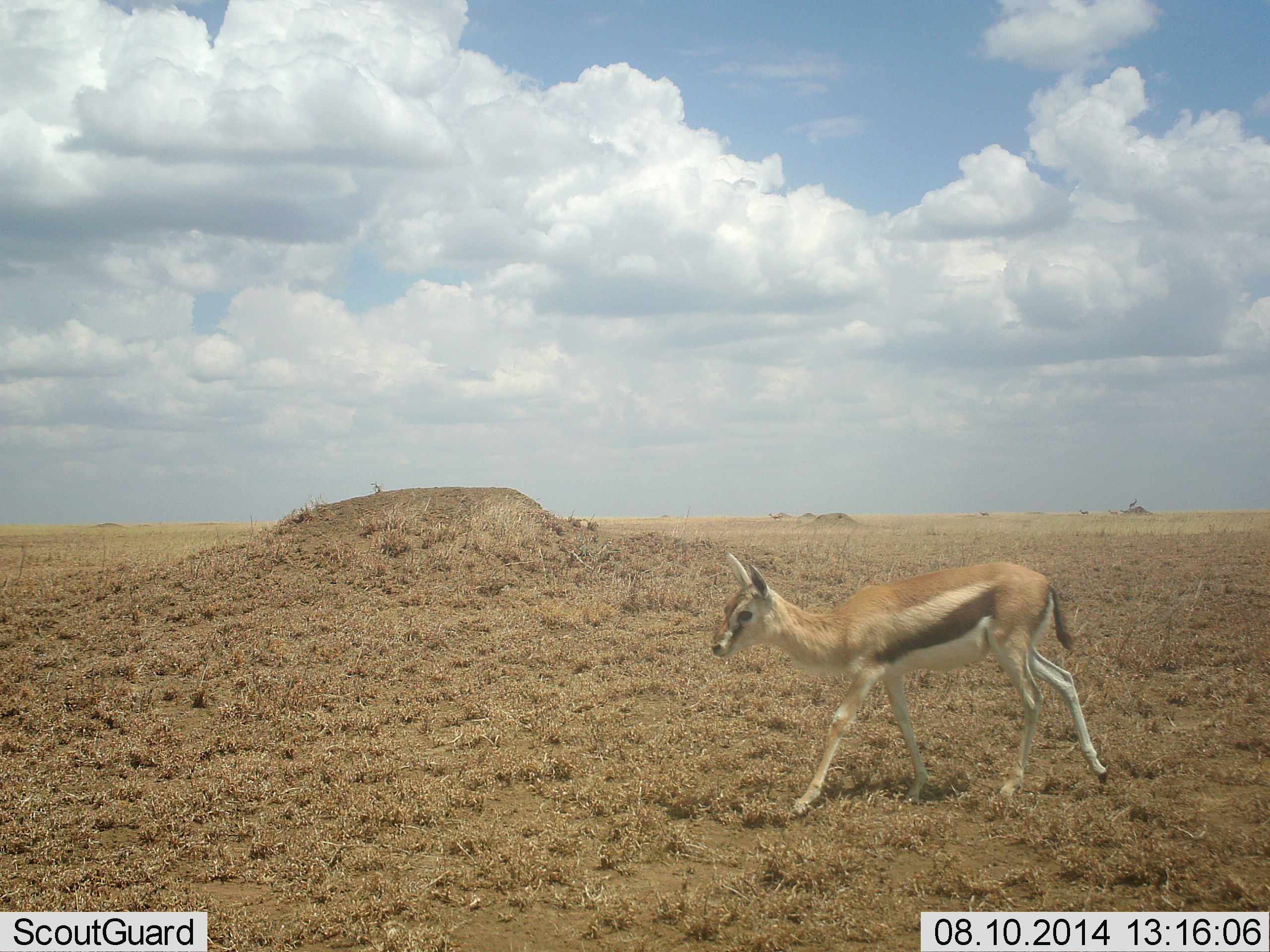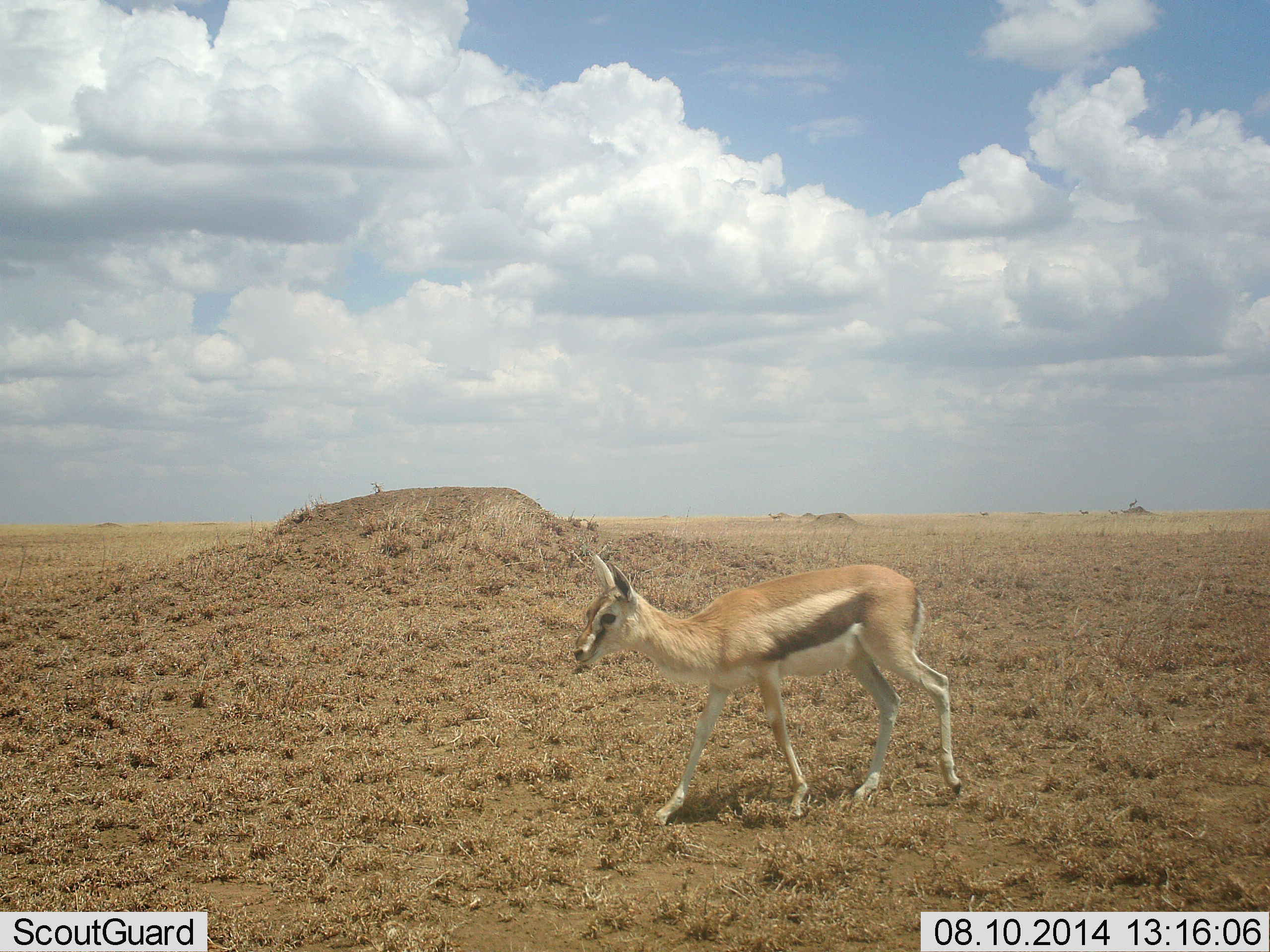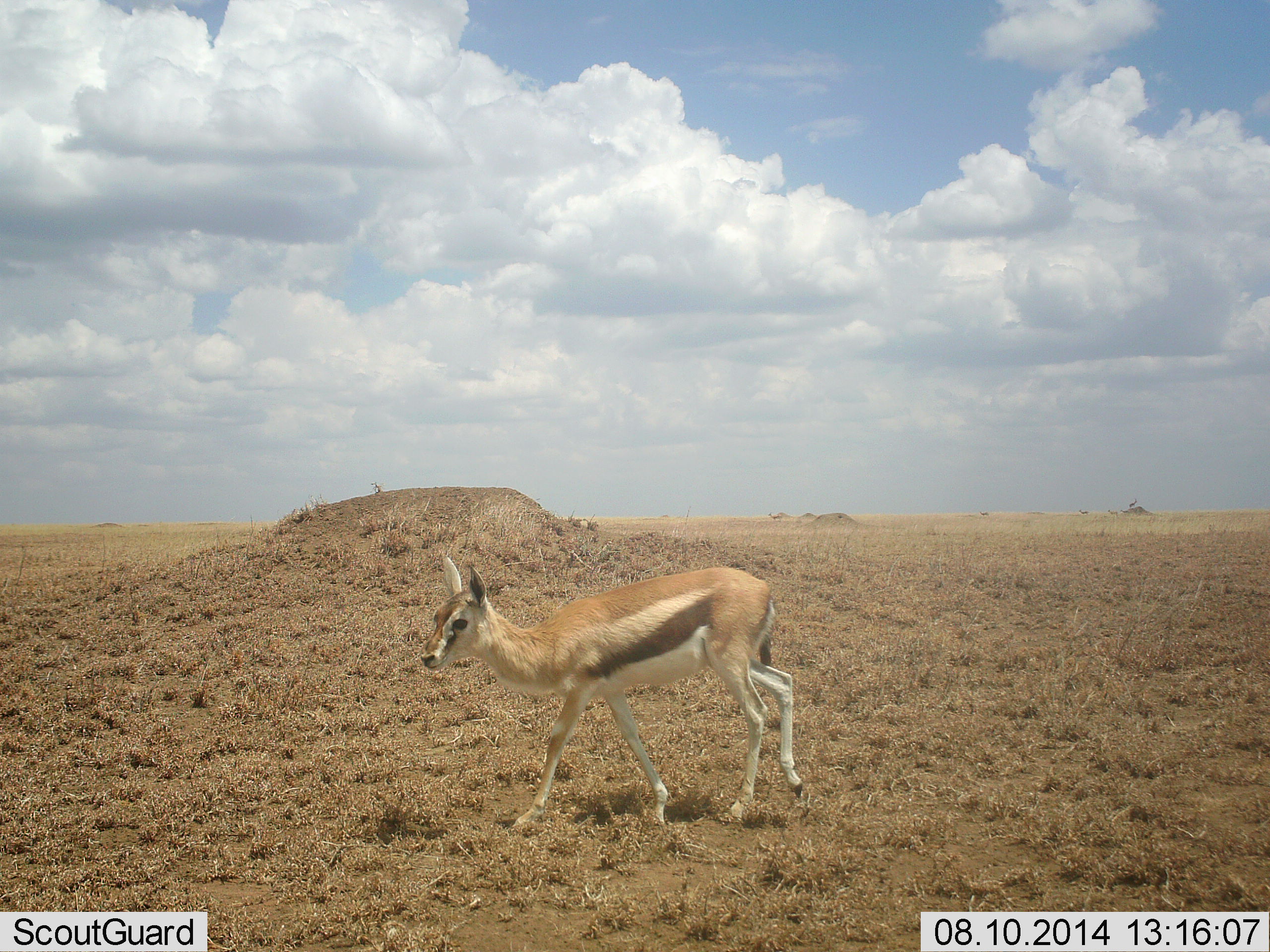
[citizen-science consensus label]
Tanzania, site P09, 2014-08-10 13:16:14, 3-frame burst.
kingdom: Animalia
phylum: Chordata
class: Mammalia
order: Artiodactyla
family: Bovidae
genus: Eudorcas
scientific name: Eudorcas thomsonii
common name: thomson's gazelle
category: gazellethomsons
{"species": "gazellethomsons (thomson's gazelle) (Eudorcas thomsonii)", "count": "1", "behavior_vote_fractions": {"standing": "20%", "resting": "0%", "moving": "80%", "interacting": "0%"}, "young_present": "10%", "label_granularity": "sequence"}